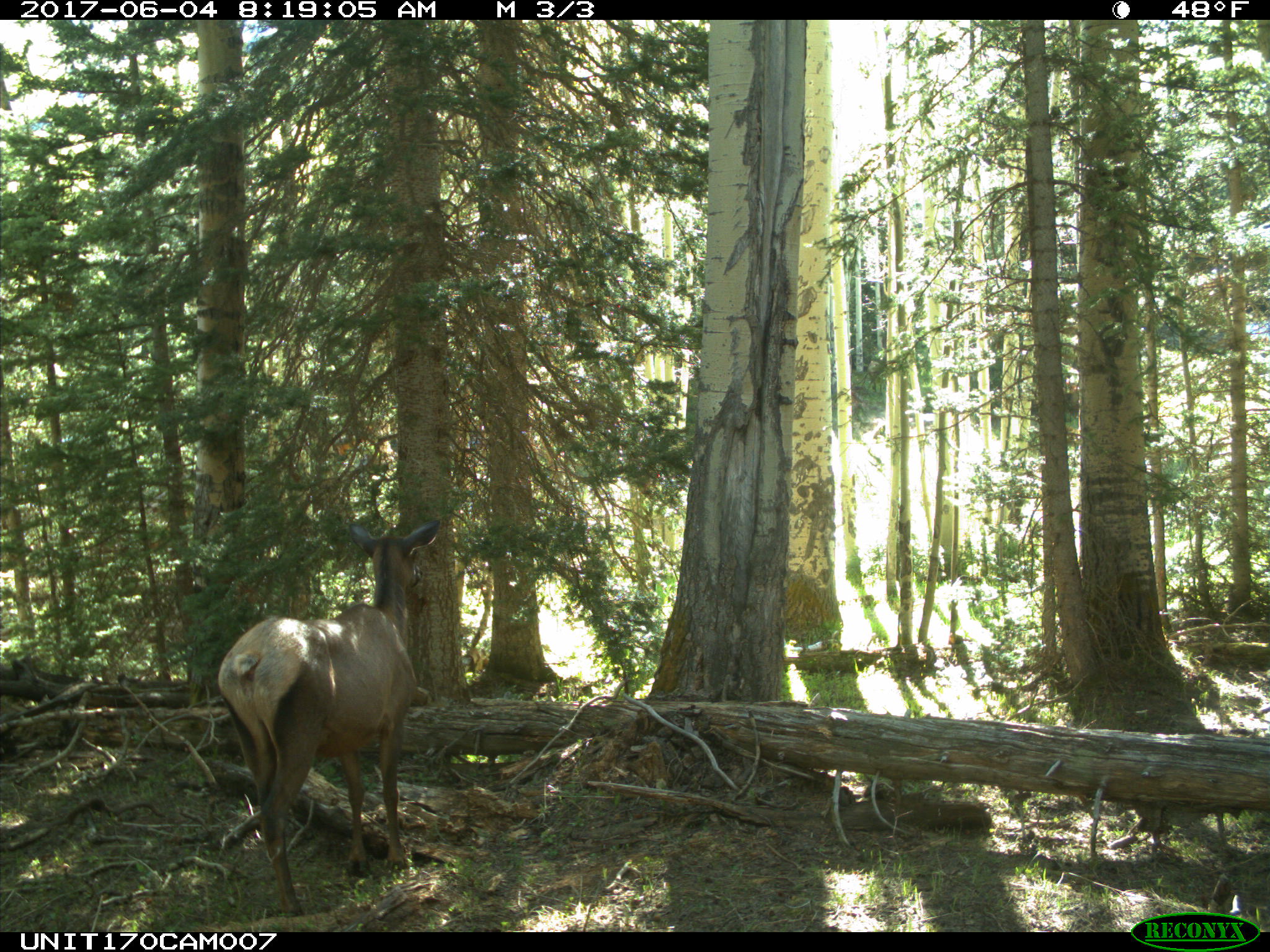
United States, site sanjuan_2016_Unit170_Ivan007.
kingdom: Animalia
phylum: Chordata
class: Mammalia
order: Artiodactyla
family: Cervidae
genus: Cervus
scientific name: Cervus elaphus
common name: red deer